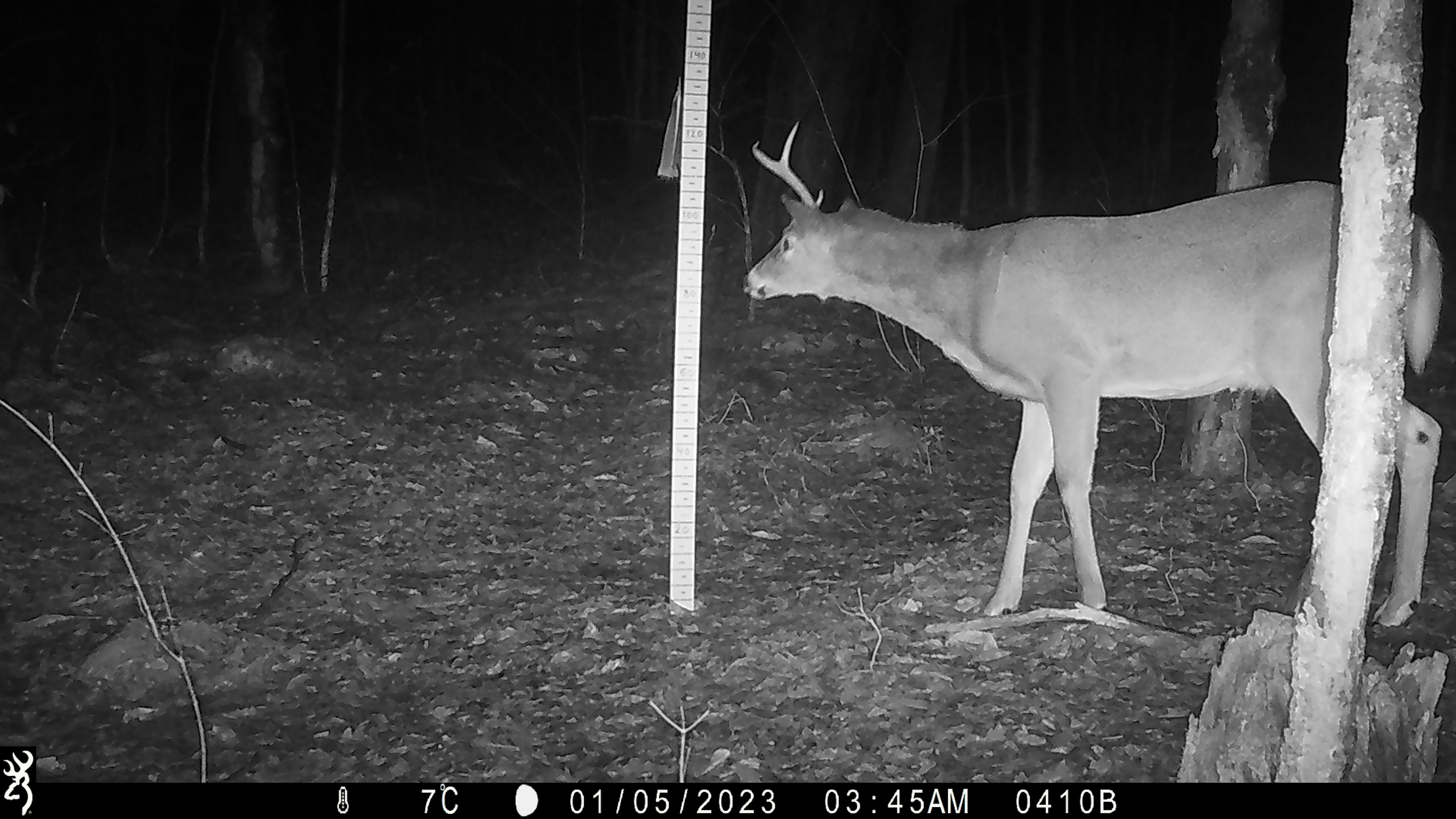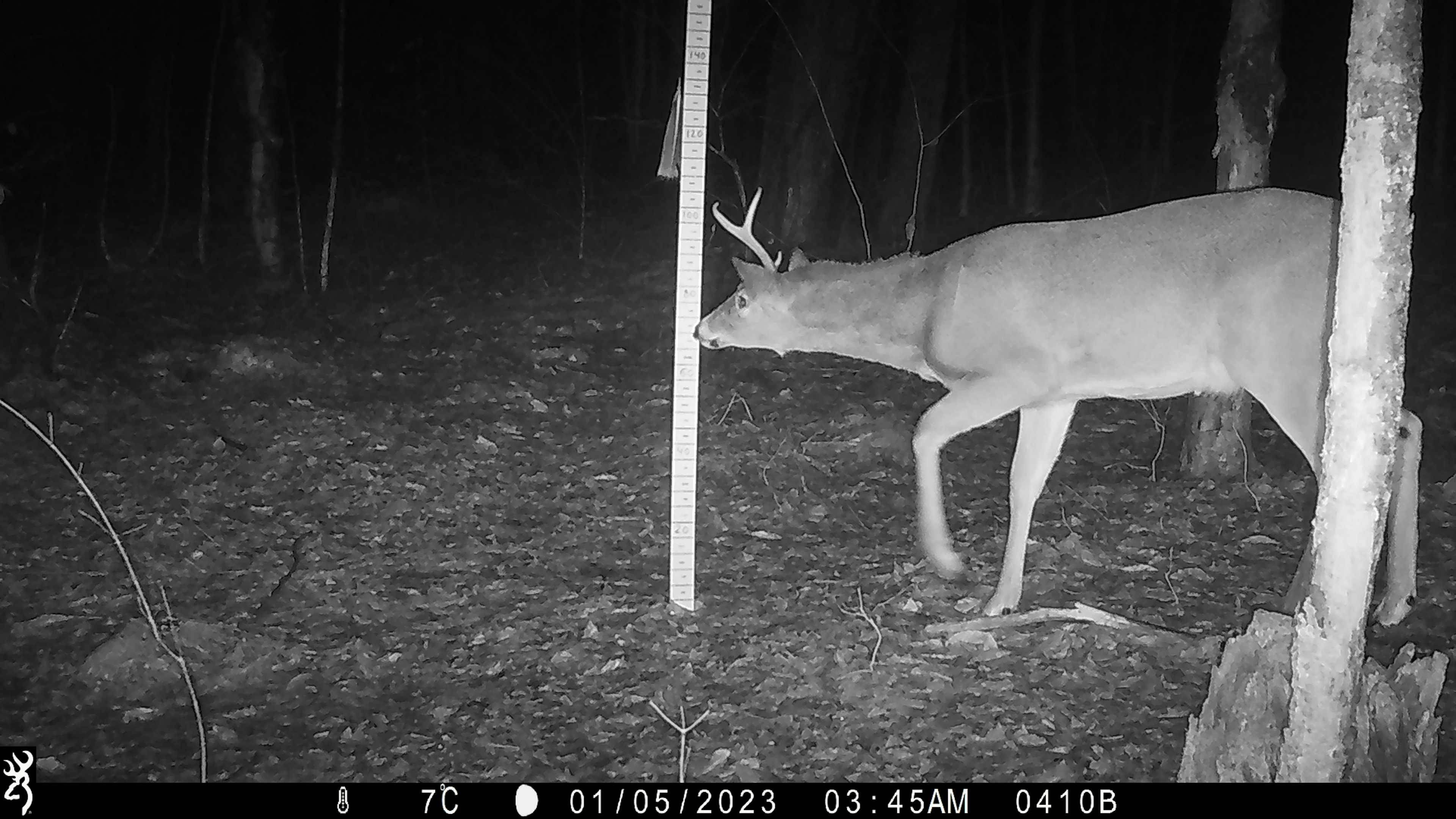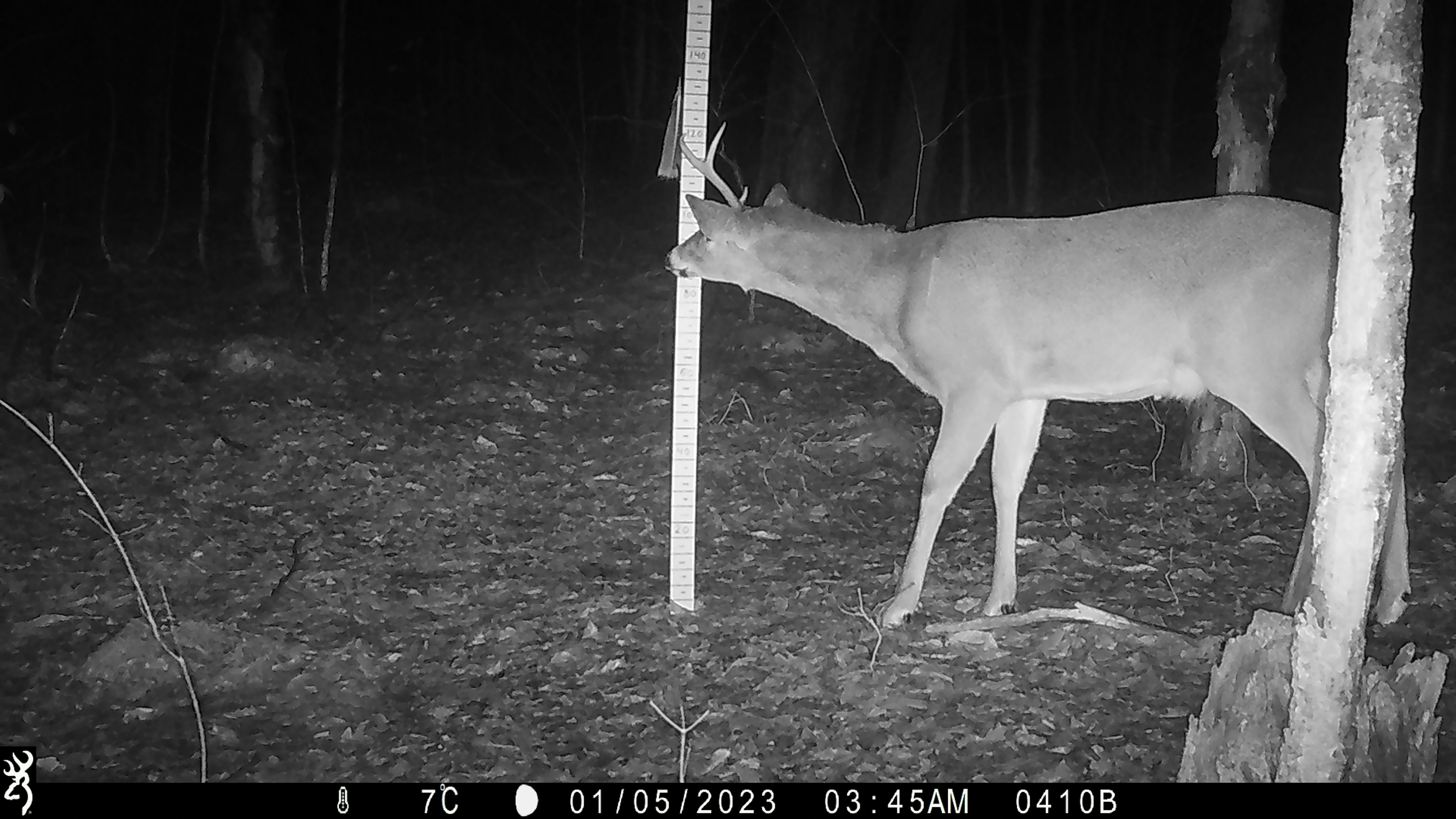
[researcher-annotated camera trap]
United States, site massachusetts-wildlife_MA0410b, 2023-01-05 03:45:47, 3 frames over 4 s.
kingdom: Animalia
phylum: Chordata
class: Mammalia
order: Artiodactyla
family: Cervidae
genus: Odocoileus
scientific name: Odocoileus virginianus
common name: white-tailed deer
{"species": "white-tailed deer (Odocoileus virginianus)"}